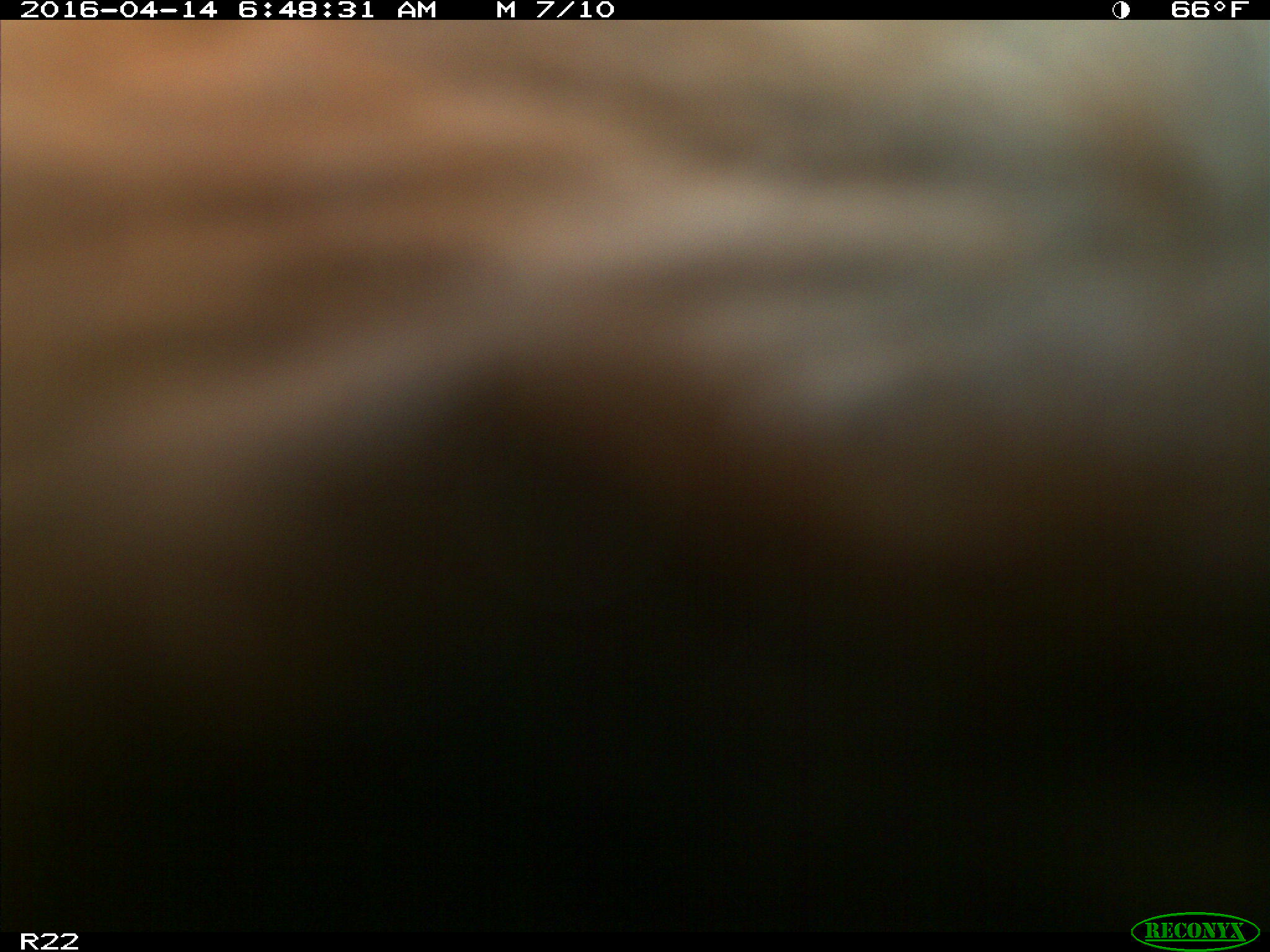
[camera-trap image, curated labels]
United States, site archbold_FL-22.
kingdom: Animalia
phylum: Chordata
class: Mammalia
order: Artiodactyla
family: Bovidae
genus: Bos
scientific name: Bos taurus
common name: domestic cow